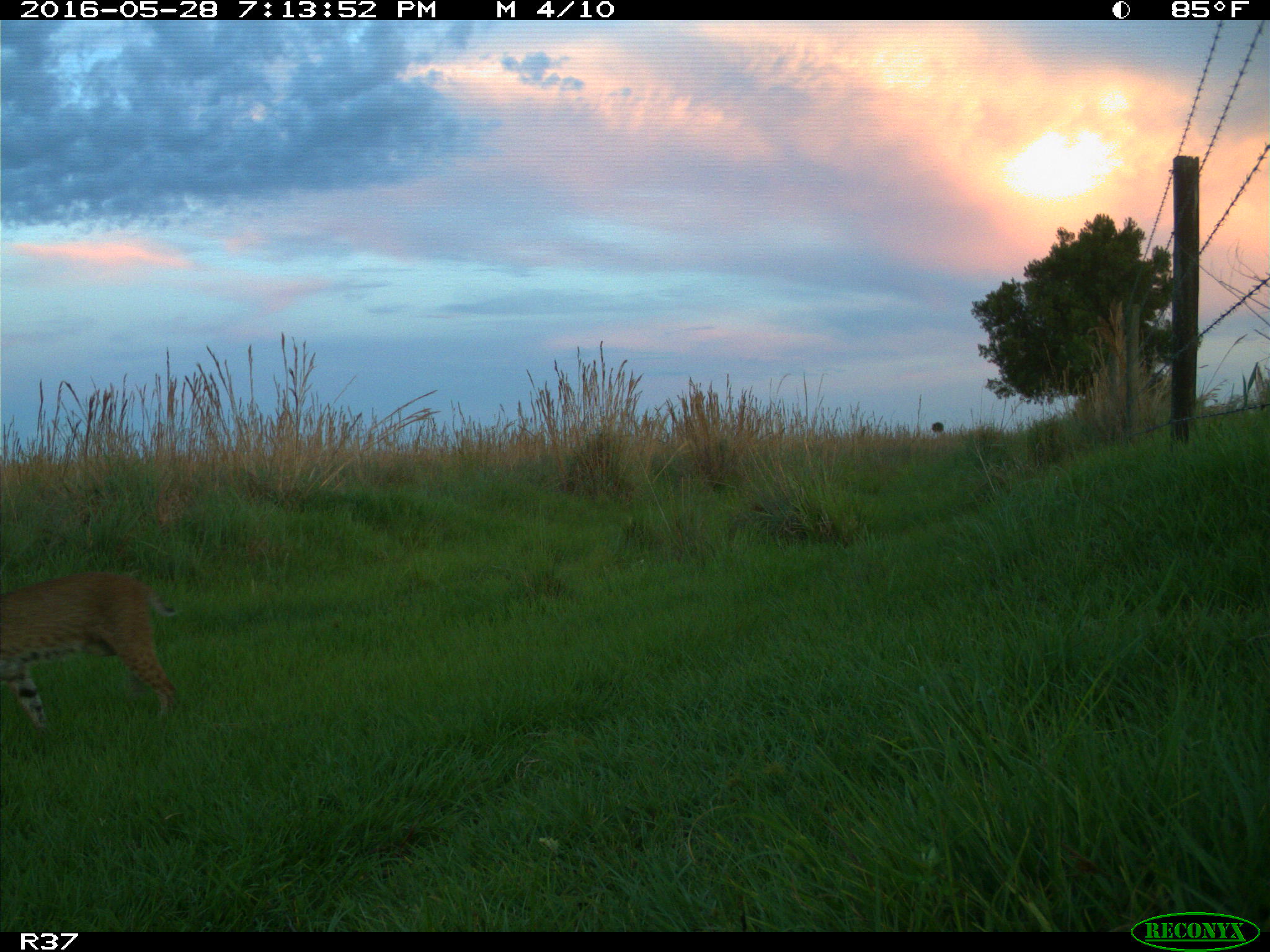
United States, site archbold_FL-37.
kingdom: Animalia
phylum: Chordata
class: Mammalia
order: Carnivora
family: Felidae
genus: Lynx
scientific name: Lynx rufus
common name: bobcat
Lynx rufus (bobcat).